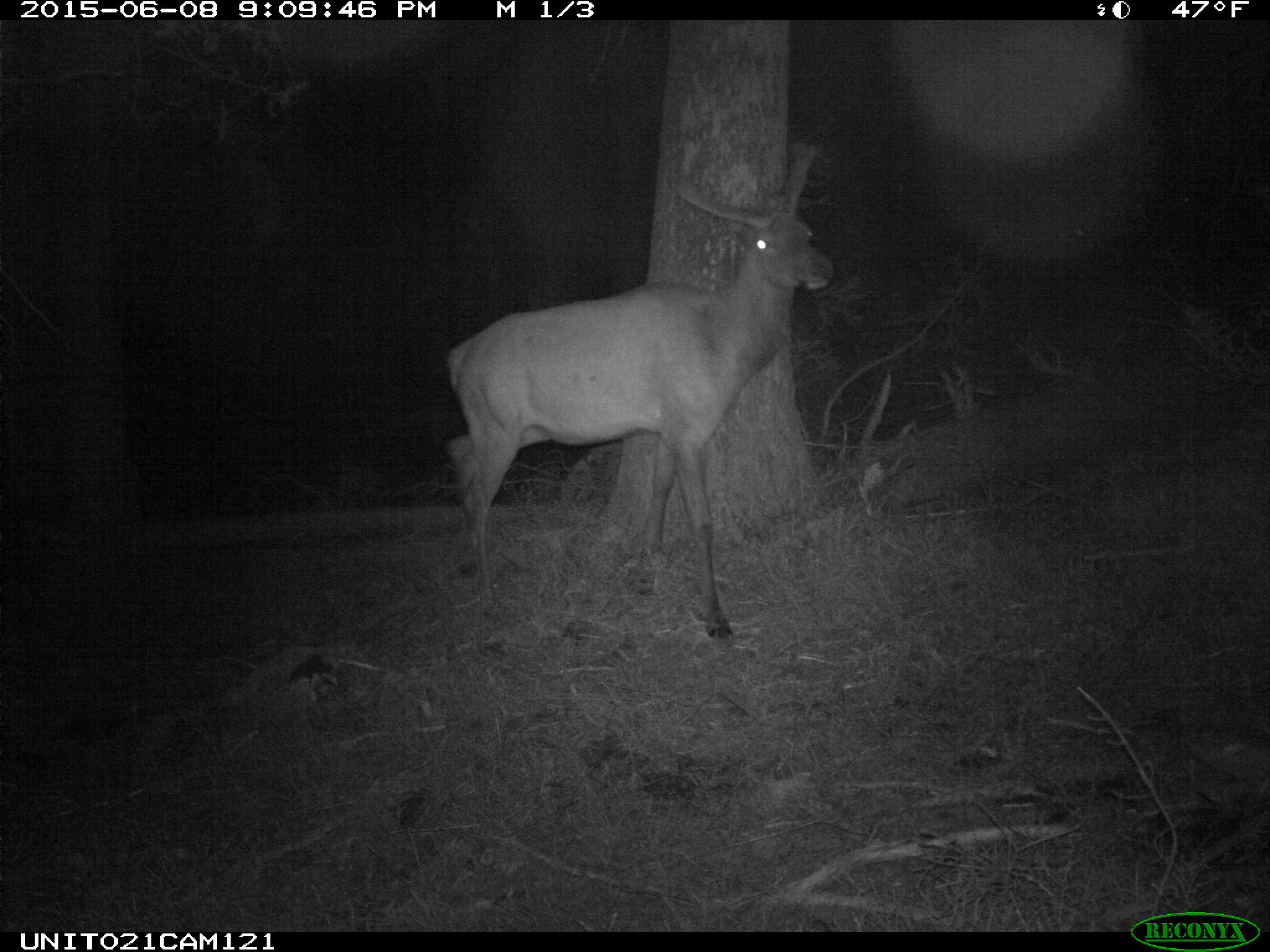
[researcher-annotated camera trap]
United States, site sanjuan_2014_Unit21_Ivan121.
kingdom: Animalia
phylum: Chordata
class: Mammalia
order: Artiodactyla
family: Cervidae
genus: Cervus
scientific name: Cervus elaphus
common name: red deer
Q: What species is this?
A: Cervus elaphus (red deer).